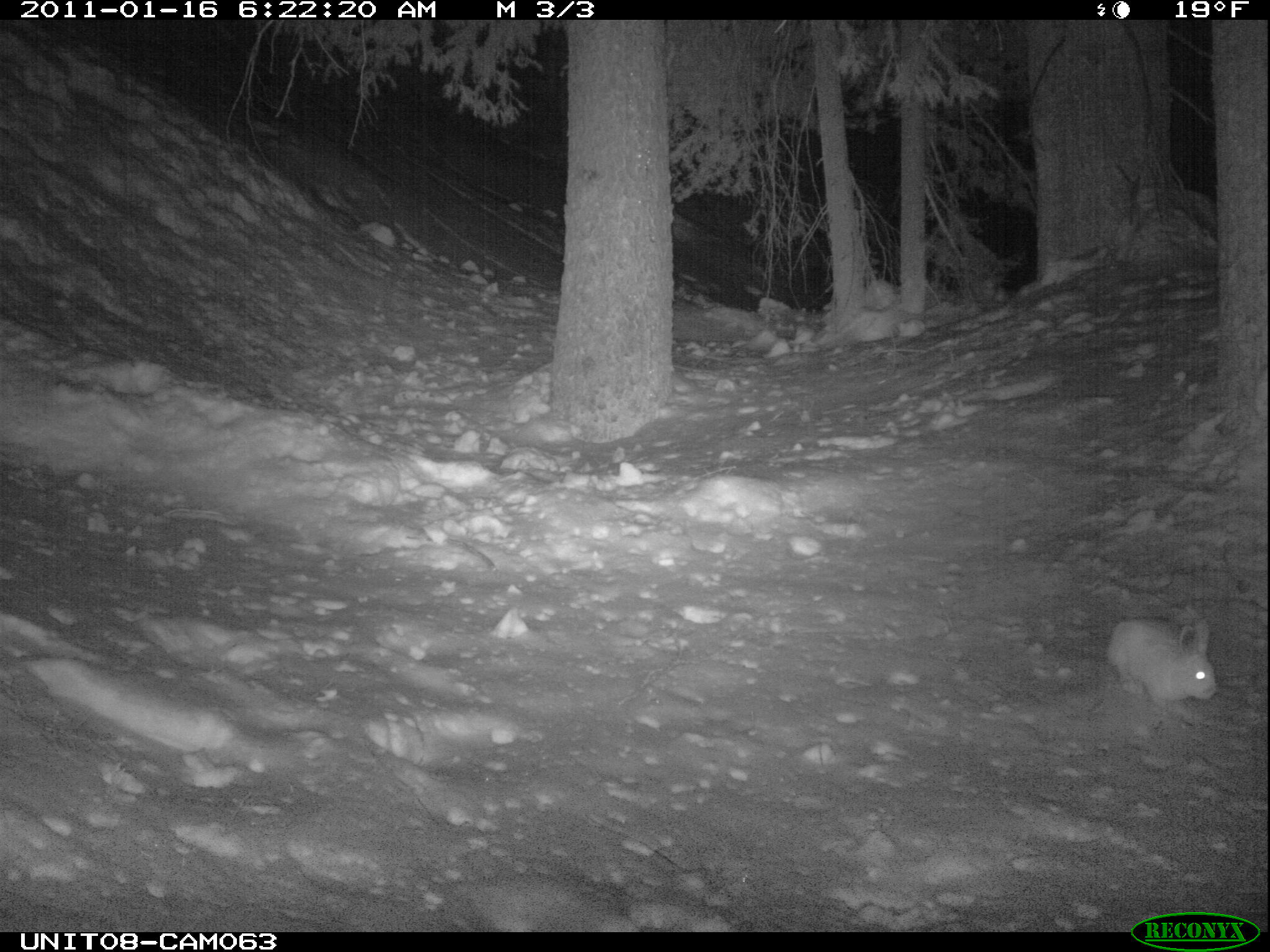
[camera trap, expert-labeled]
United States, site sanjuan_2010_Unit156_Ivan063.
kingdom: Animalia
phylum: Chordata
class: Mammalia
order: Lagomorpha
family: Leporidae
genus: Lepus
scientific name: Lepus americanus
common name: snowshoe hare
Lepus americanus (snowshoe hare).